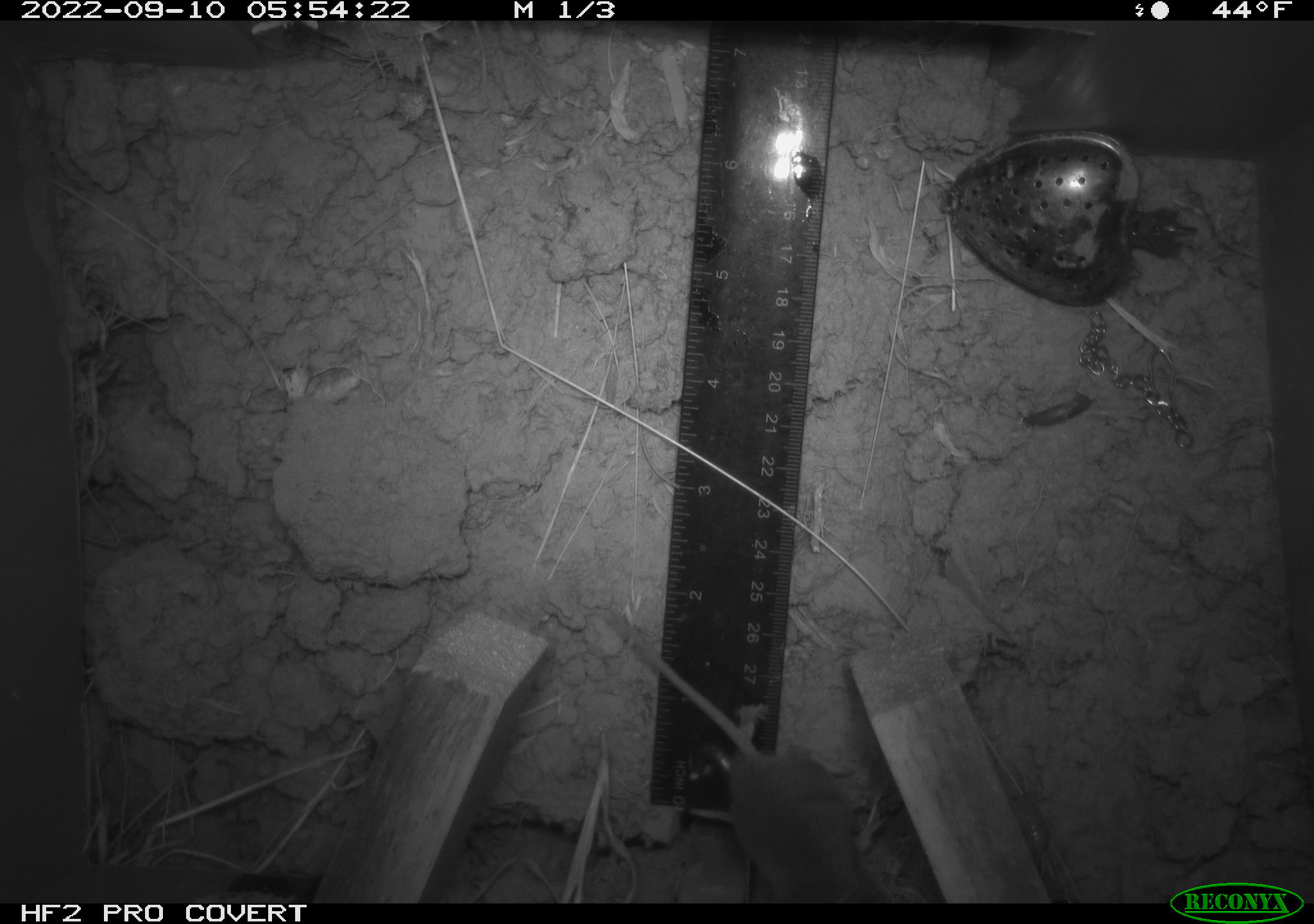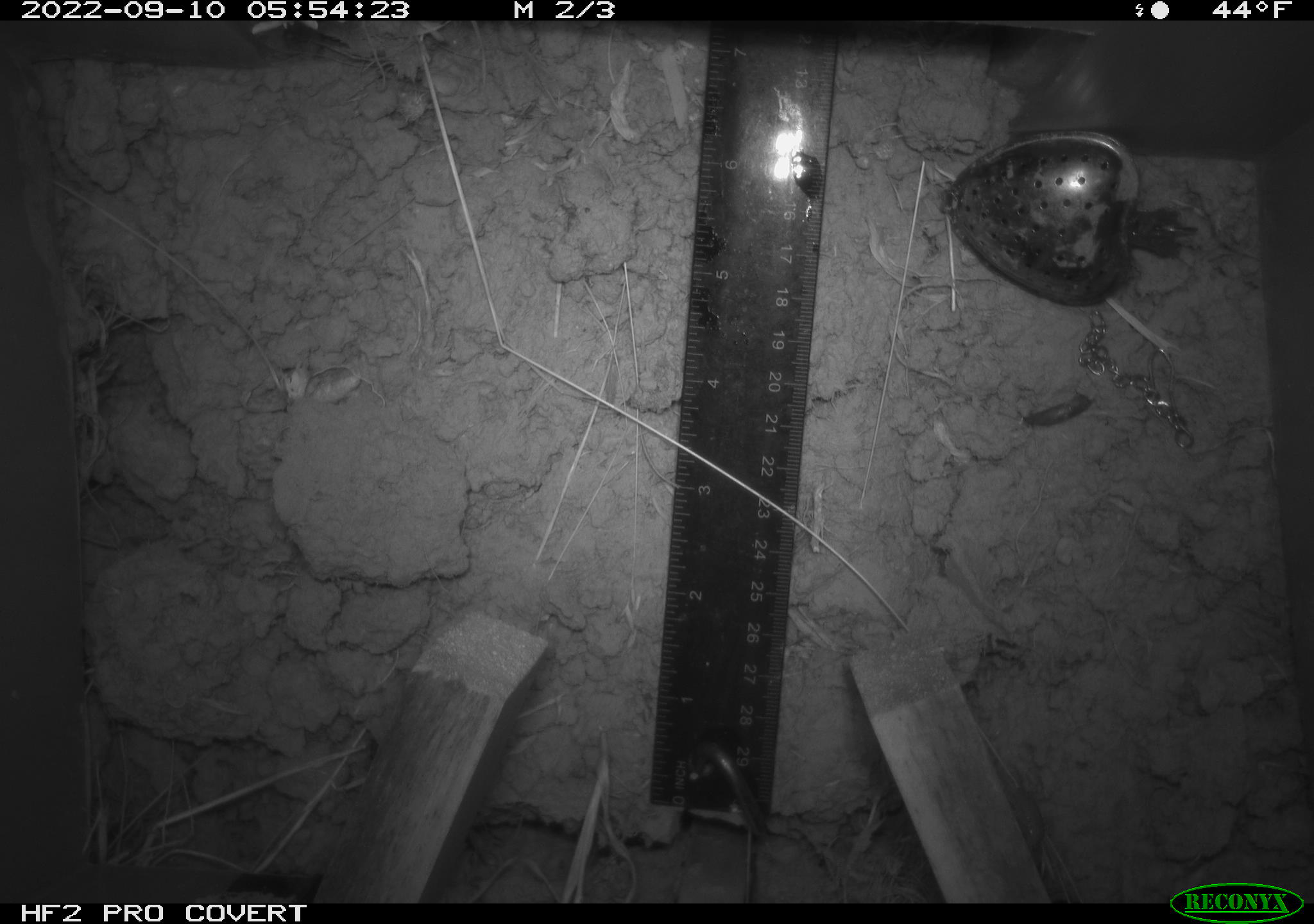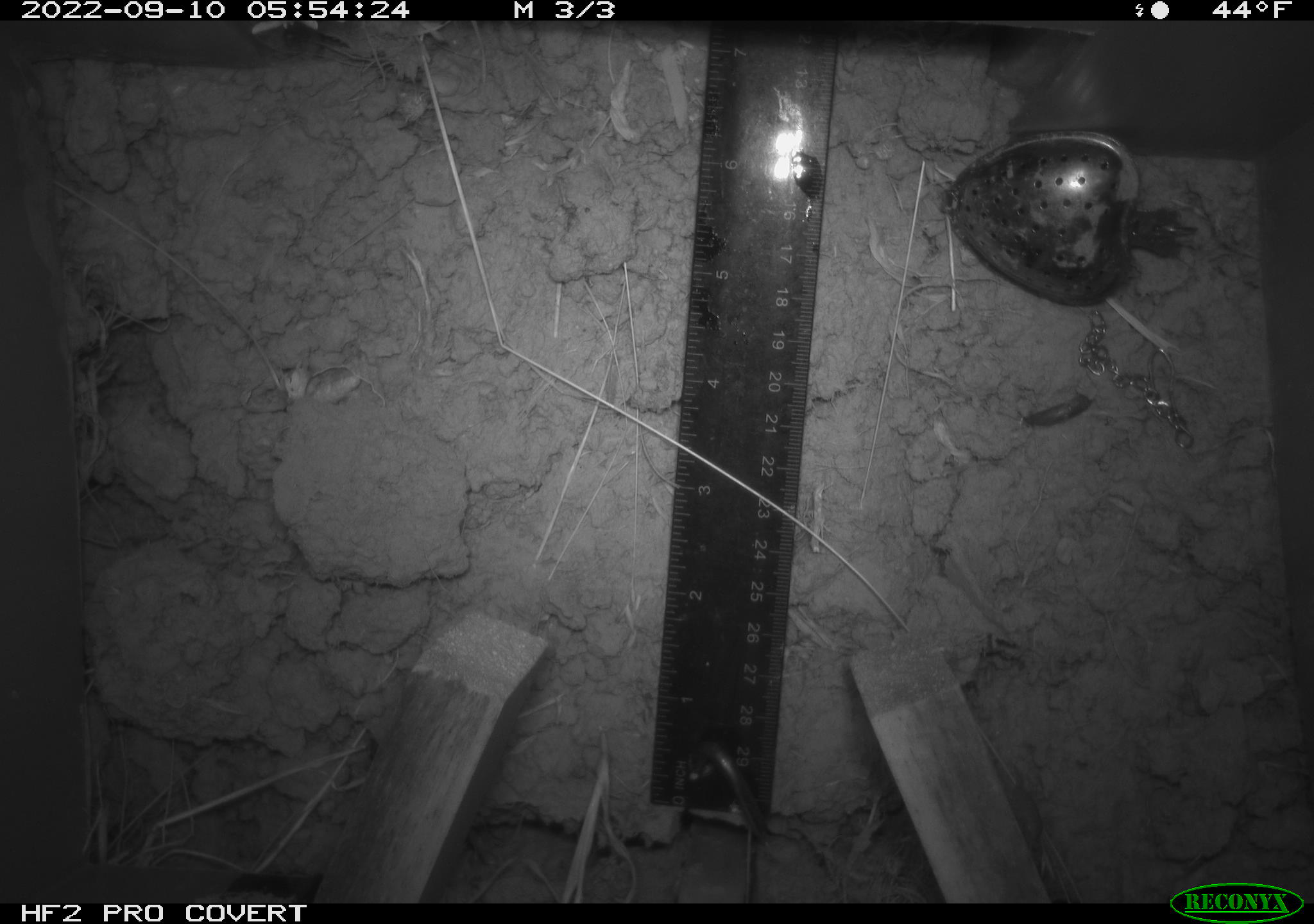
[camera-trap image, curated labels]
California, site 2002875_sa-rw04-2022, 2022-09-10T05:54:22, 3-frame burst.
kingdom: Animalia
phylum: Chordata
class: Mammalia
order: Rodentia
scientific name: Rodentia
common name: mouse species